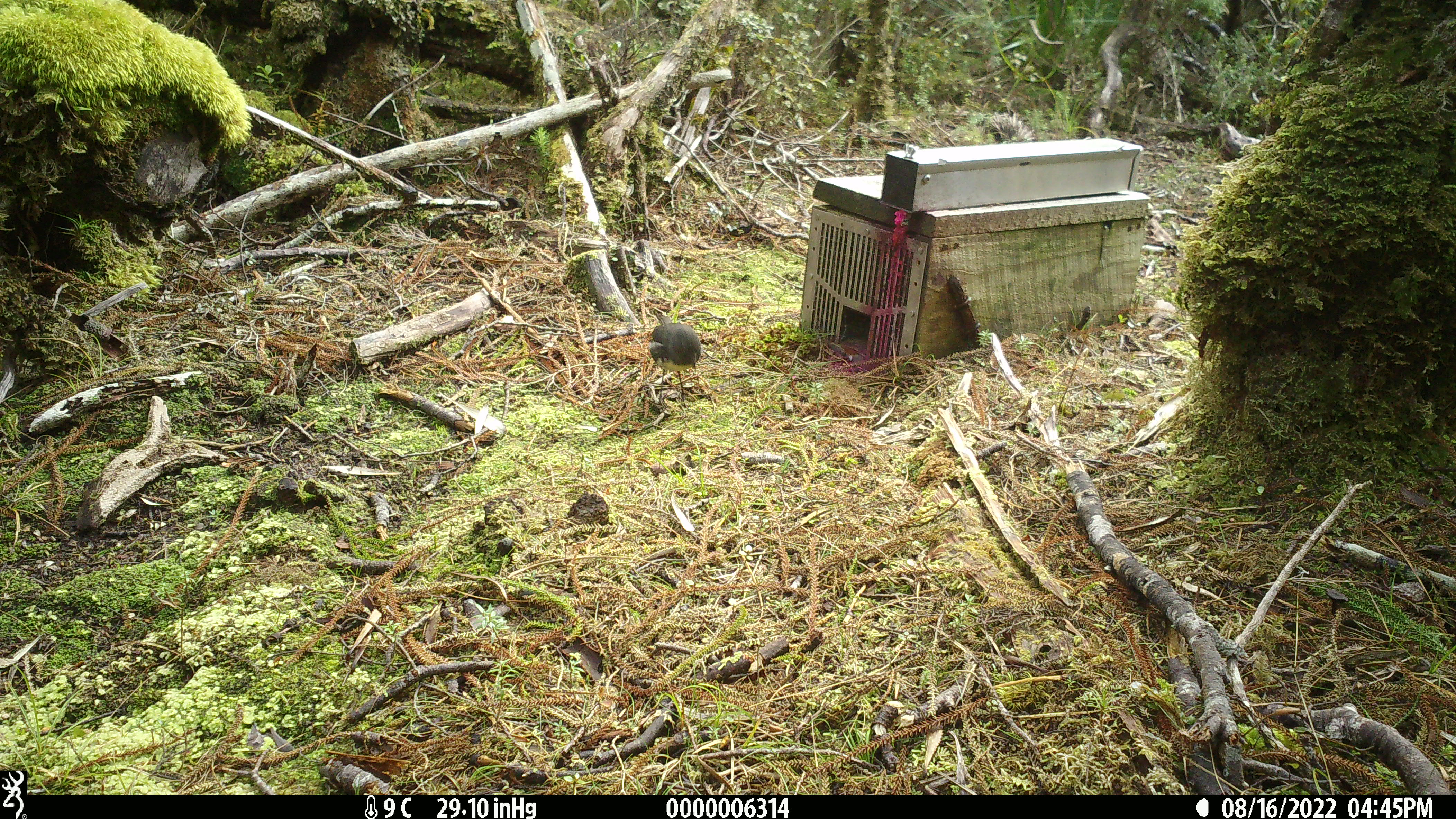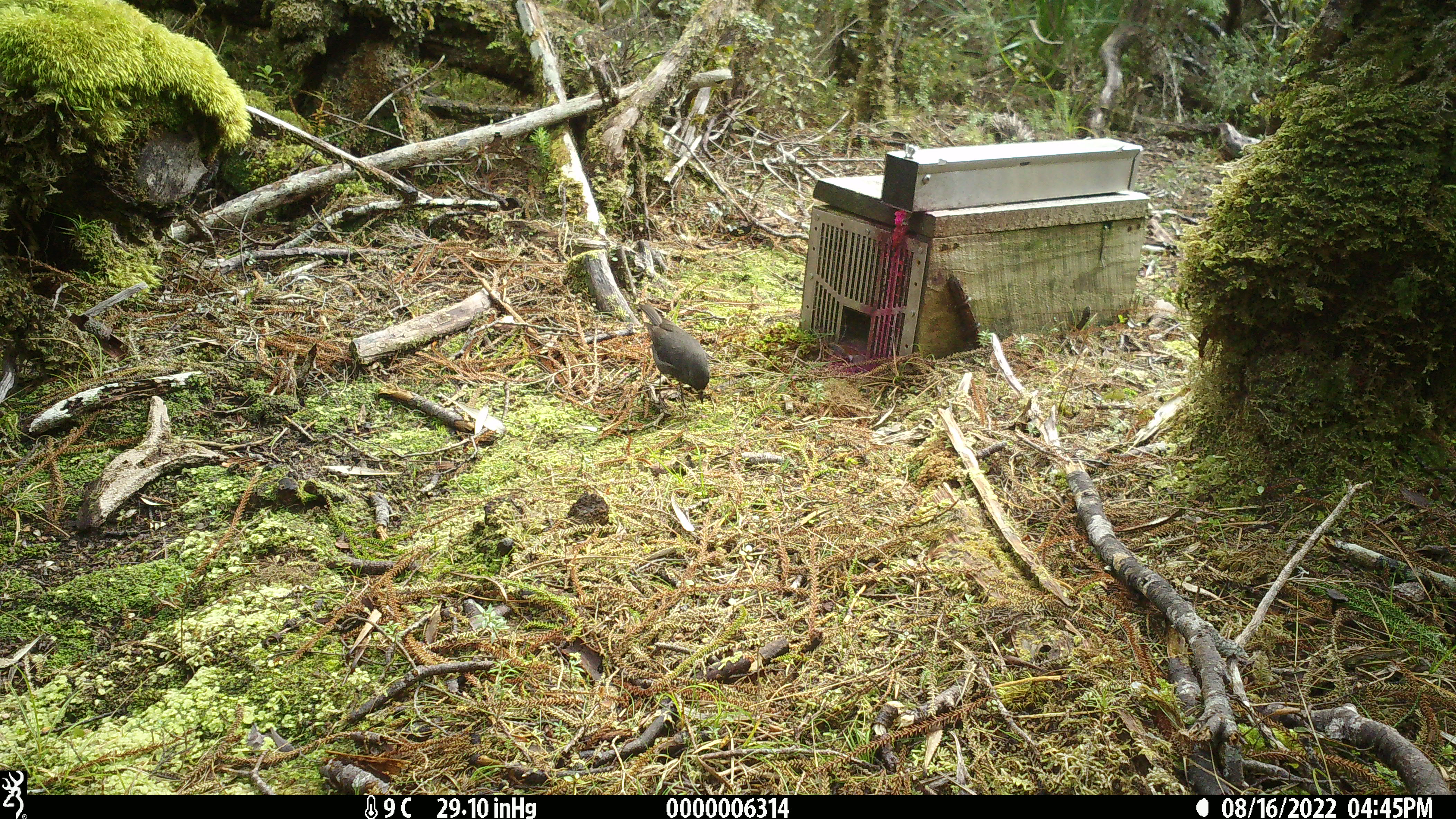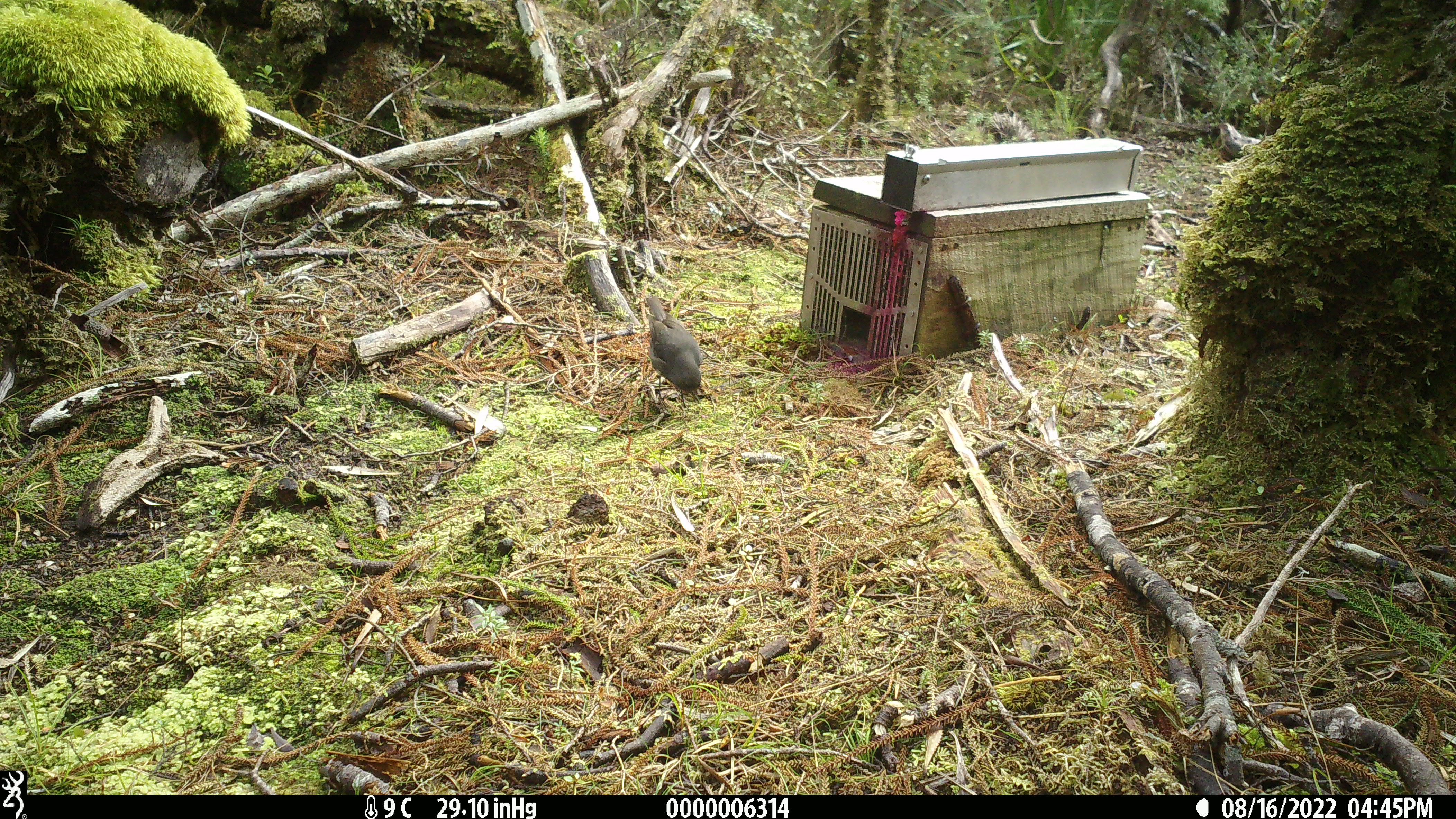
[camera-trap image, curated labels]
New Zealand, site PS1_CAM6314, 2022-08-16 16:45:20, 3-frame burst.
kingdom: Animalia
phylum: Chordata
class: Aves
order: Passeriformes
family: Petroicidae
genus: Petroica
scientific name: Petroica australis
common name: new zealand robin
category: robin